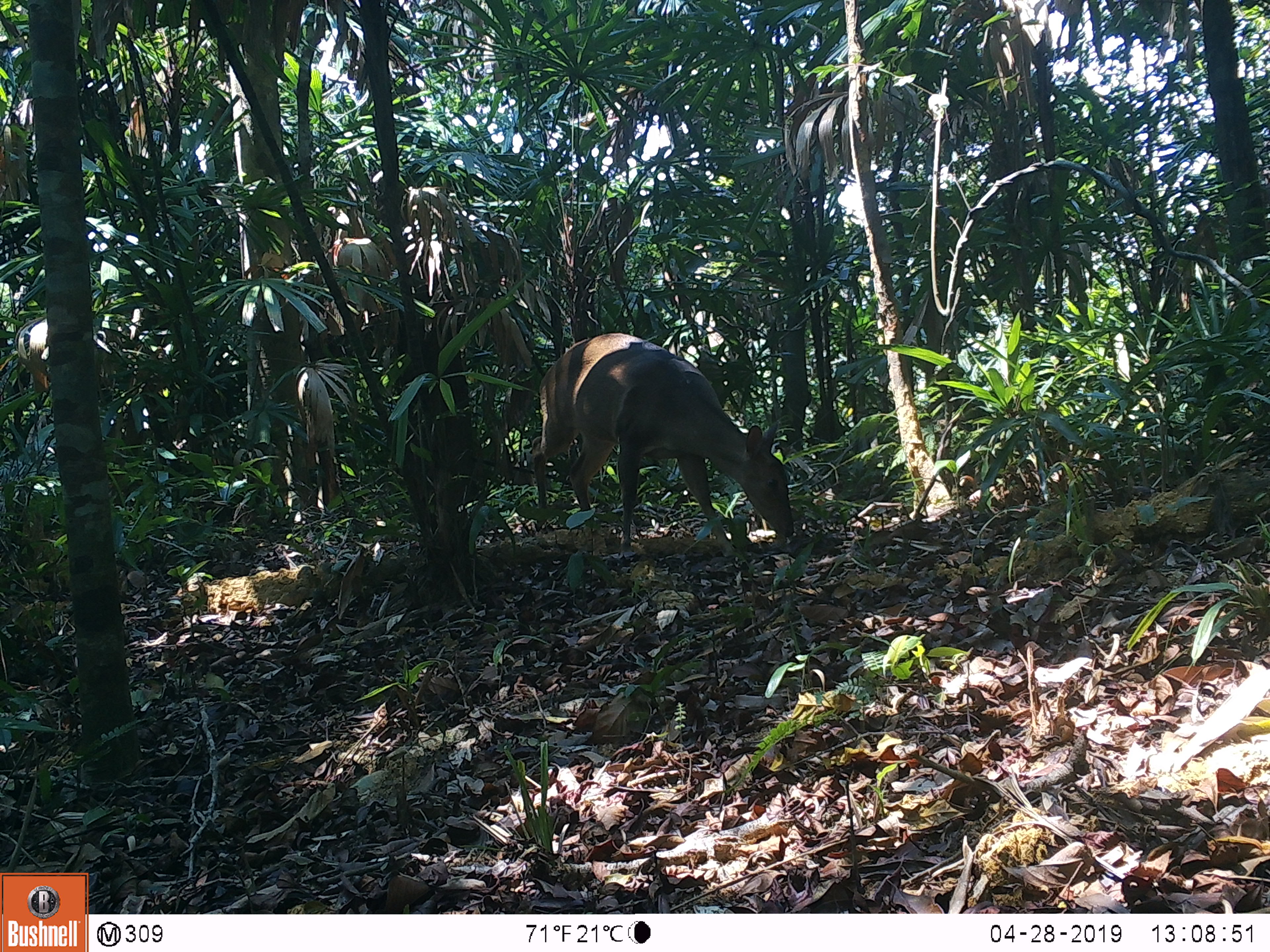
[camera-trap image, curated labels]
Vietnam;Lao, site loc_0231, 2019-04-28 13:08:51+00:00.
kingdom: Animalia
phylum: Chordata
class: Mammalia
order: Artiodactyla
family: Cervidae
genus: Muntiacus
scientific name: Muntiacus vuquangensis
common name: large-antlered muntjac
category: large antlered muntjac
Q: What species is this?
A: Large antlered muntjac (large-antlered muntjac) (Muntiacus vuquangensis).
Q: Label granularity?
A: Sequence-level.